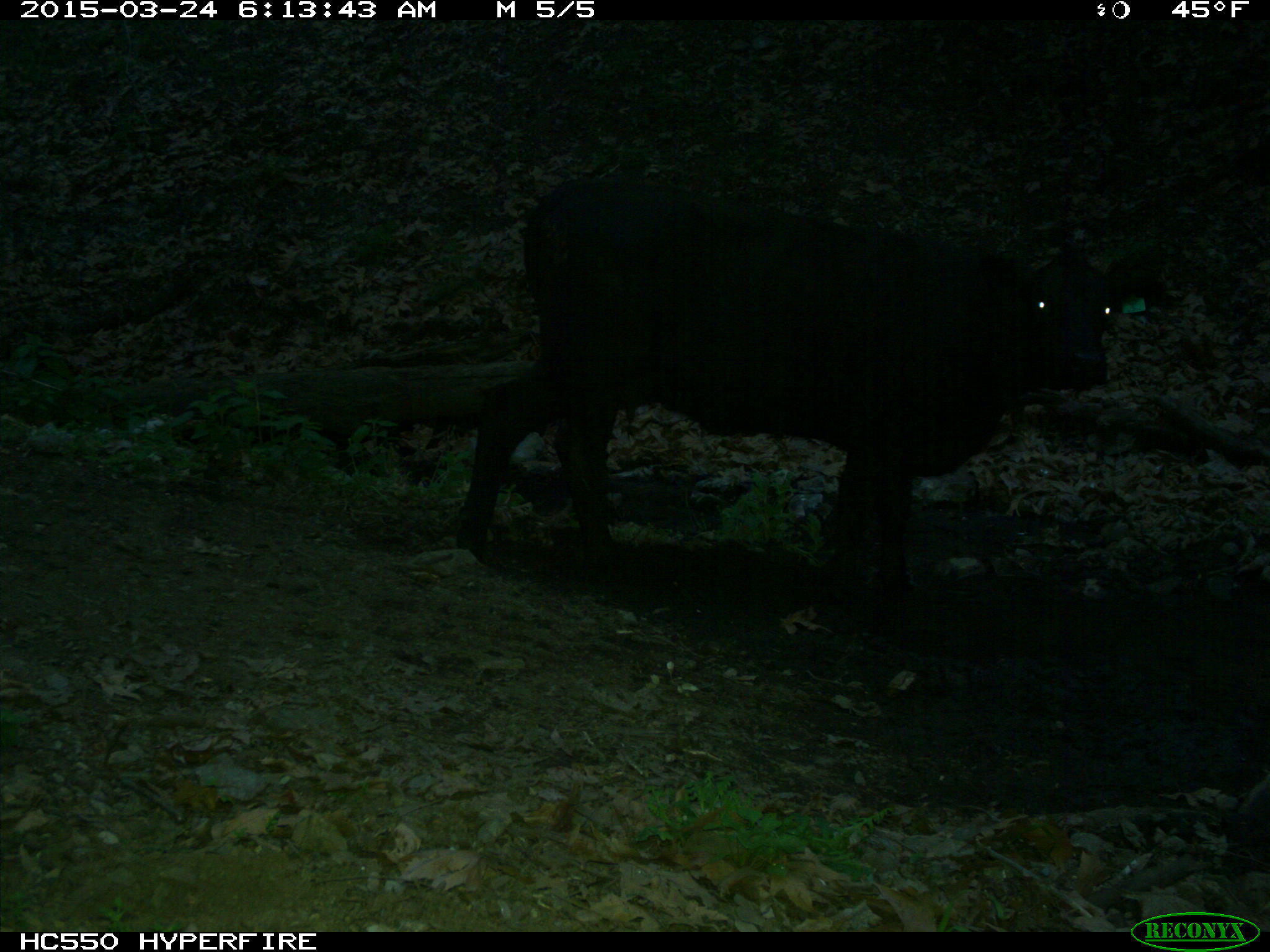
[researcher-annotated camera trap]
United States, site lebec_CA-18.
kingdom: Animalia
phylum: Chordata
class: Mammalia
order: Artiodactyla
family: Bovidae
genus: Bos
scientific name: Bos taurus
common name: domestic cow